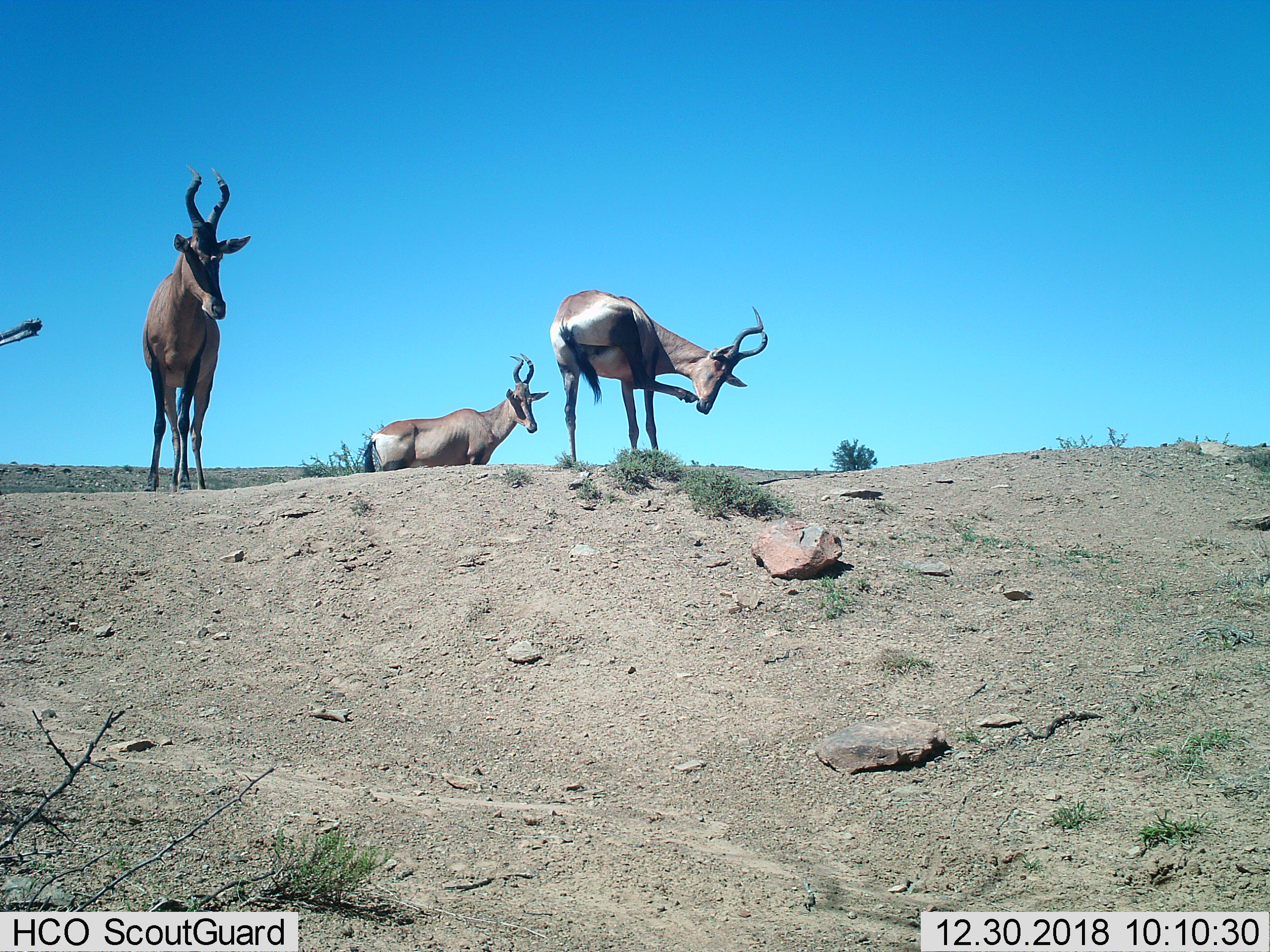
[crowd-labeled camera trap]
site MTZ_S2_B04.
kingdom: Animalia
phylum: Chordata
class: Mammalia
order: Artiodactyla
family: Bovidae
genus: Alcelaphus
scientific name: Alcelaphus buselaphus caama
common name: red hartebeest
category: hartebeestred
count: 3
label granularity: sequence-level